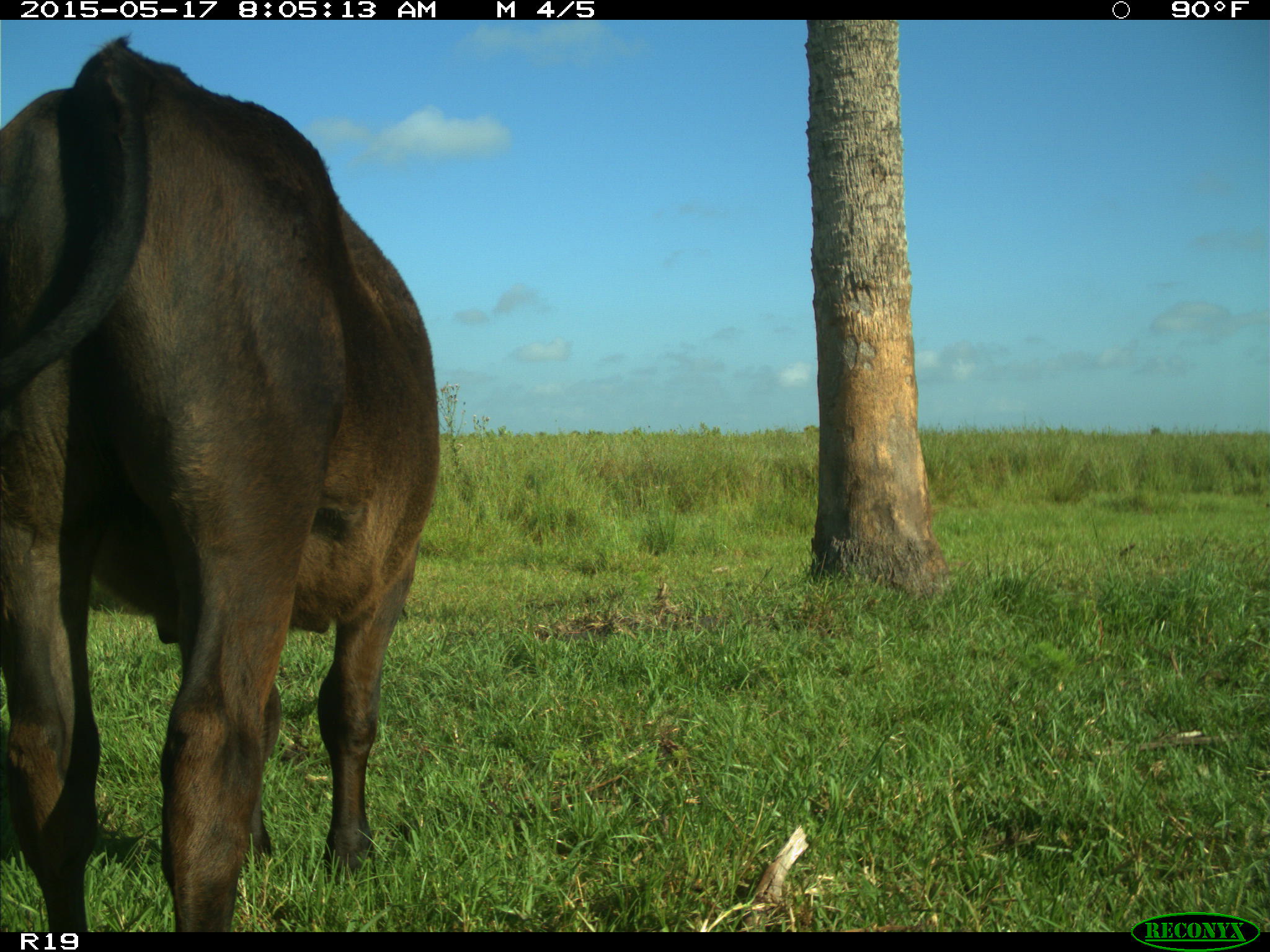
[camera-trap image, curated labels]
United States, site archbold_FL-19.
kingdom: Animalia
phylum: Chordata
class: Mammalia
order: Artiodactyla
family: Bovidae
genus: Bos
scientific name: Bos taurus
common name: domestic cow